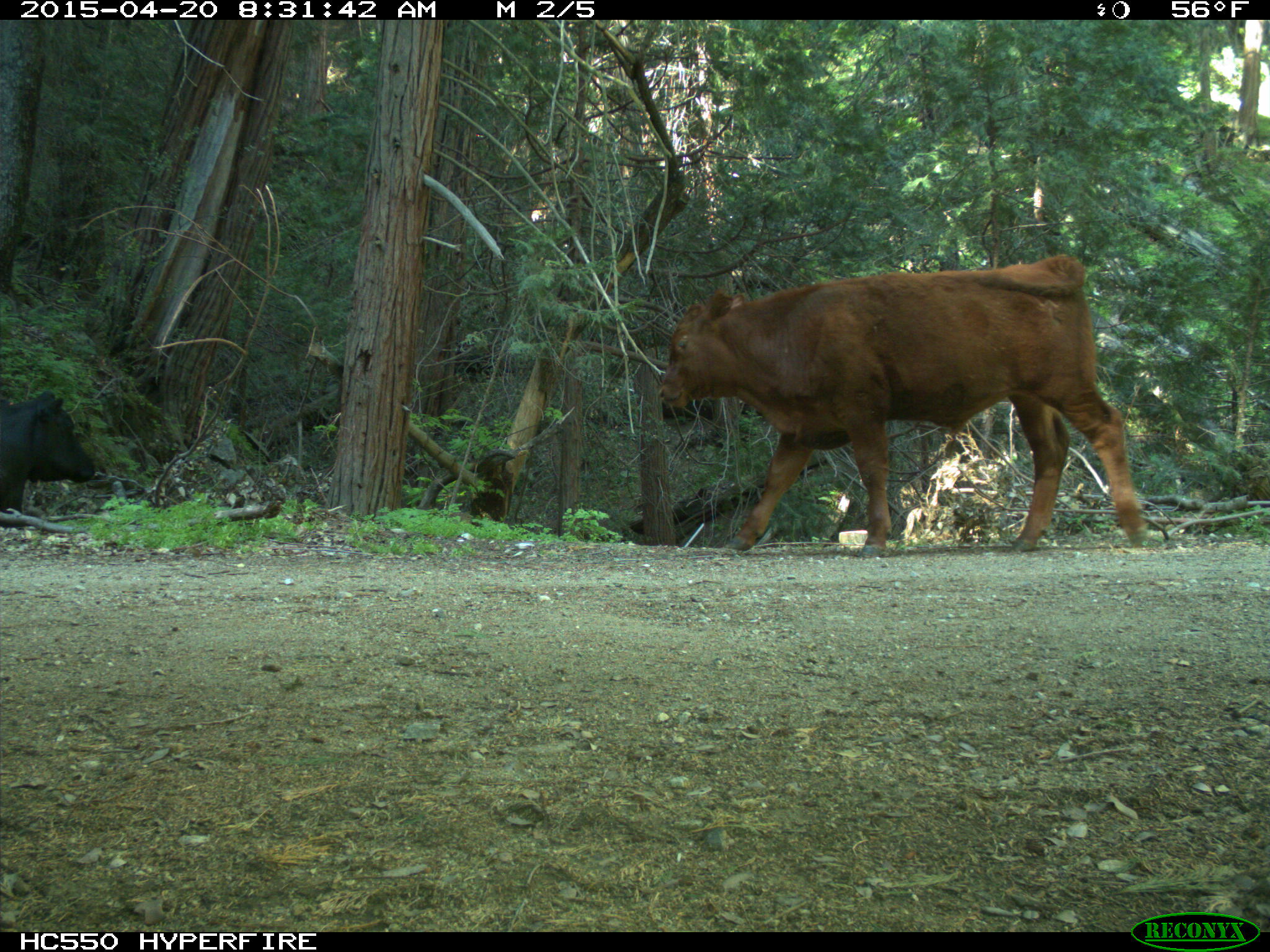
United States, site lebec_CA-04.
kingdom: Animalia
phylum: Chordata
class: Mammalia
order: Artiodactyla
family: Bovidae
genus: Bos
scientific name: Bos taurus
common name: domestic cow